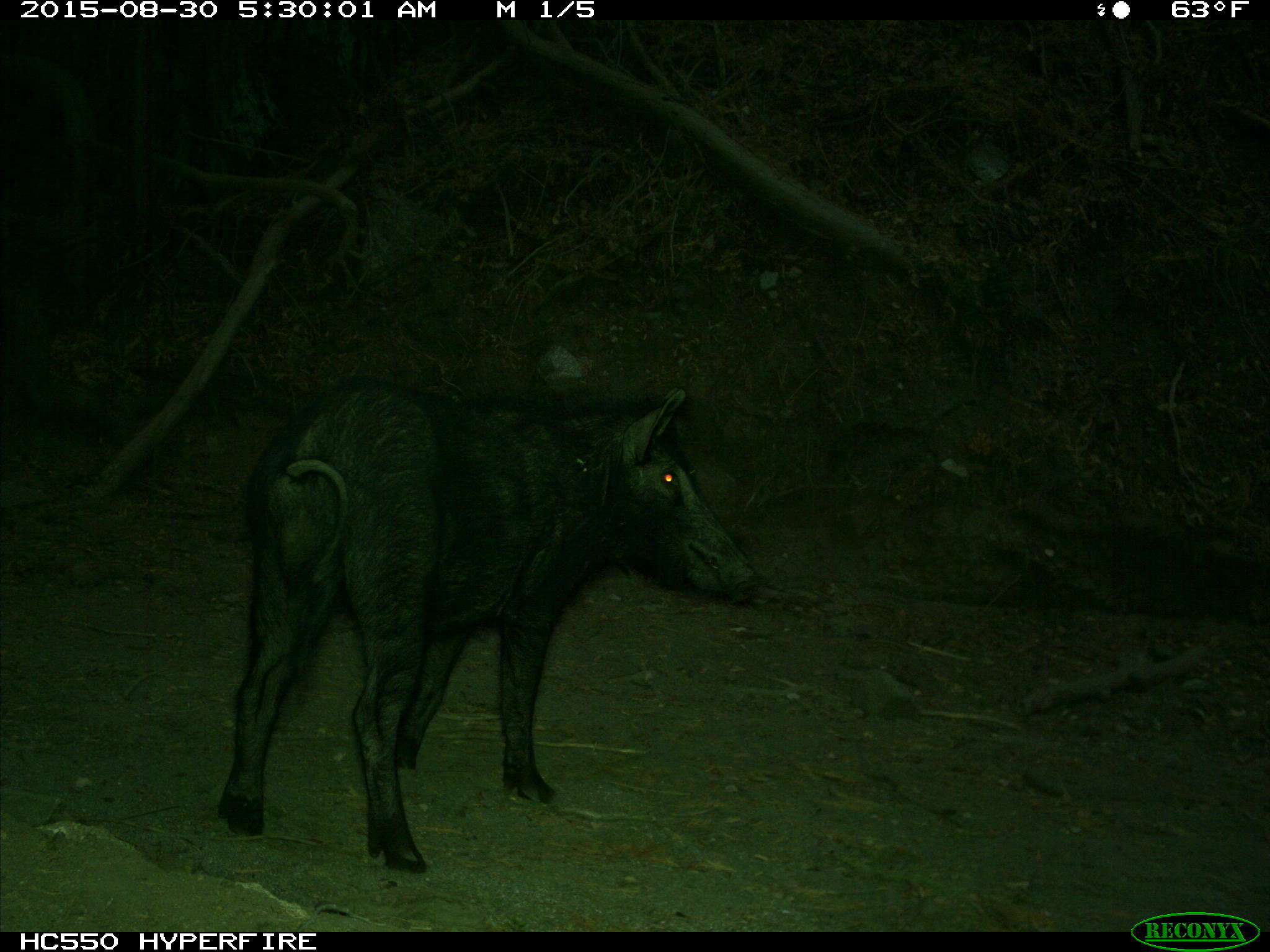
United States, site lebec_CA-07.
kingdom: Animalia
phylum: Chordata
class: Mammalia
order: Artiodactyla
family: Suidae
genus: Sus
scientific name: Sus scrofa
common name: wild boar